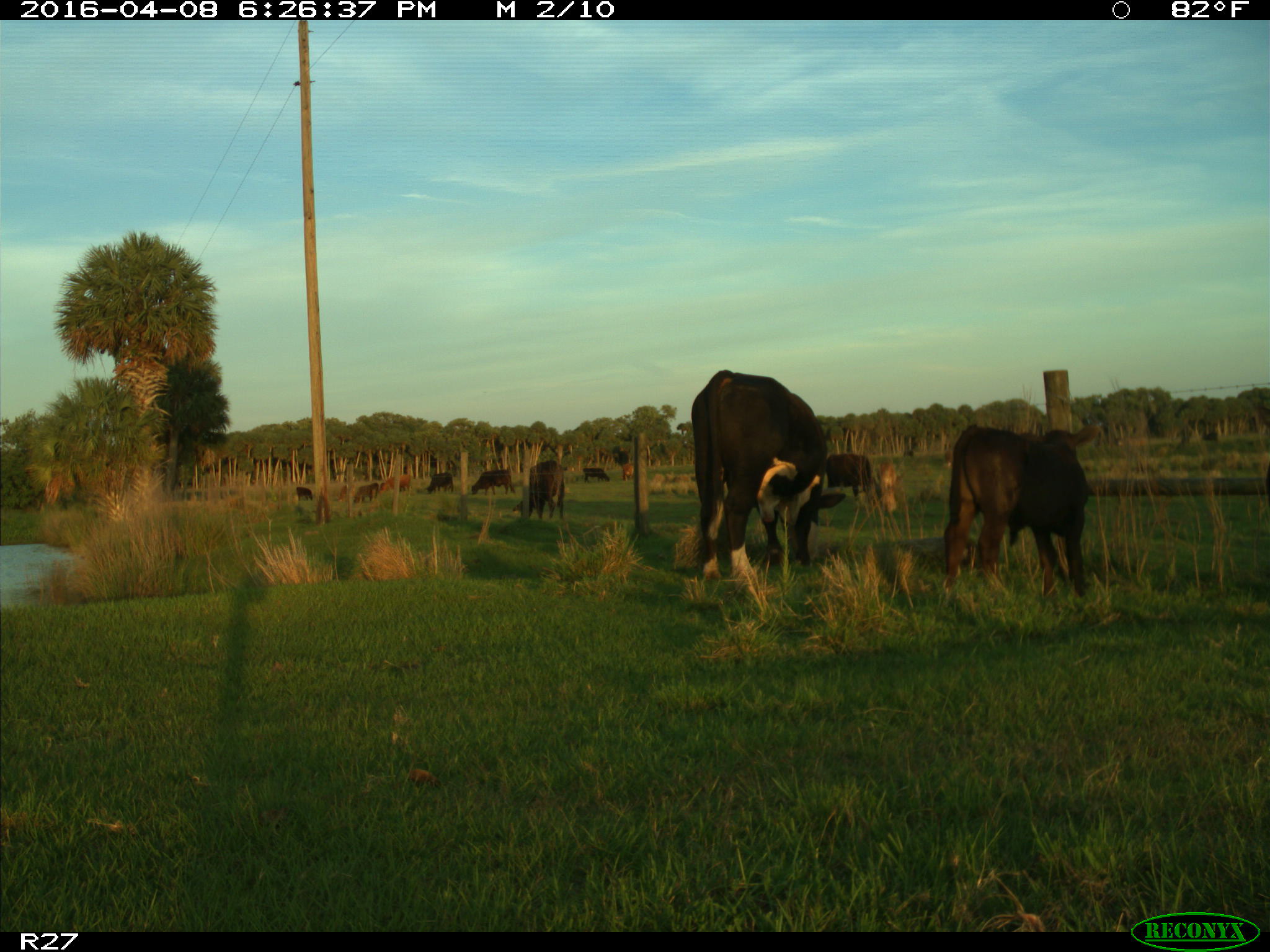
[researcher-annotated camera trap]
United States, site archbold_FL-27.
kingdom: Animalia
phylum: Chordata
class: Mammalia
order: Artiodactyla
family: Bovidae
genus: Bos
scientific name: Bos taurus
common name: domestic cow